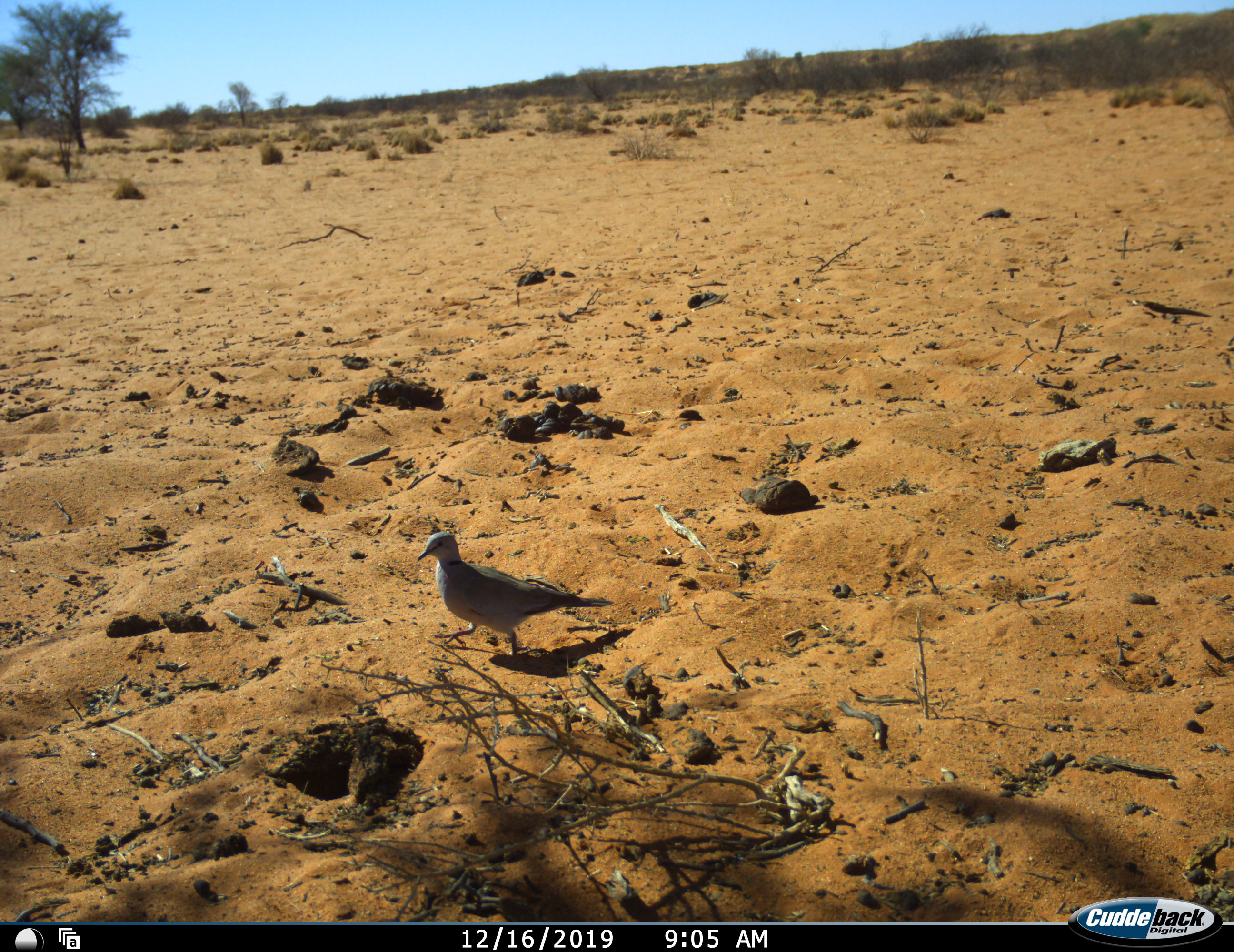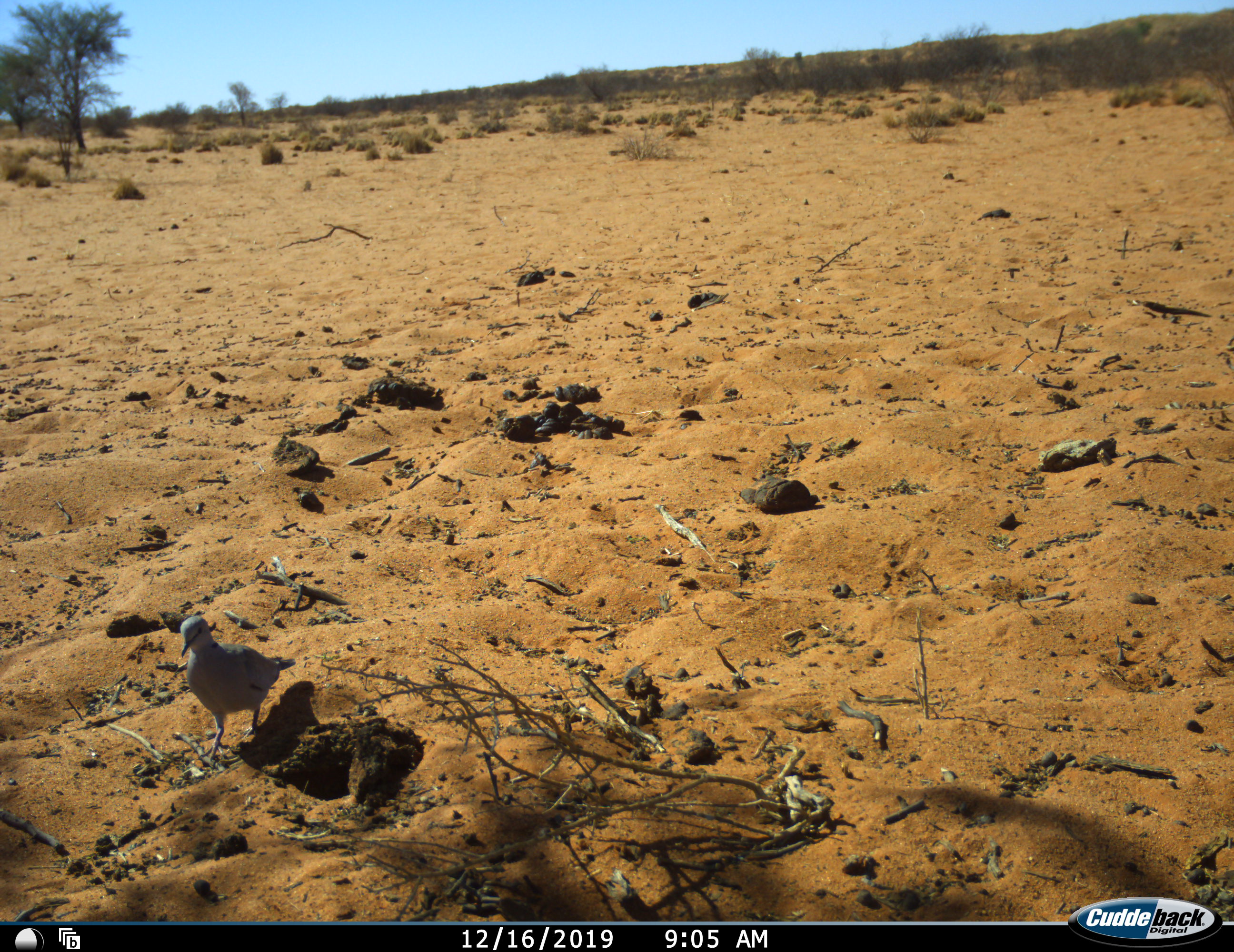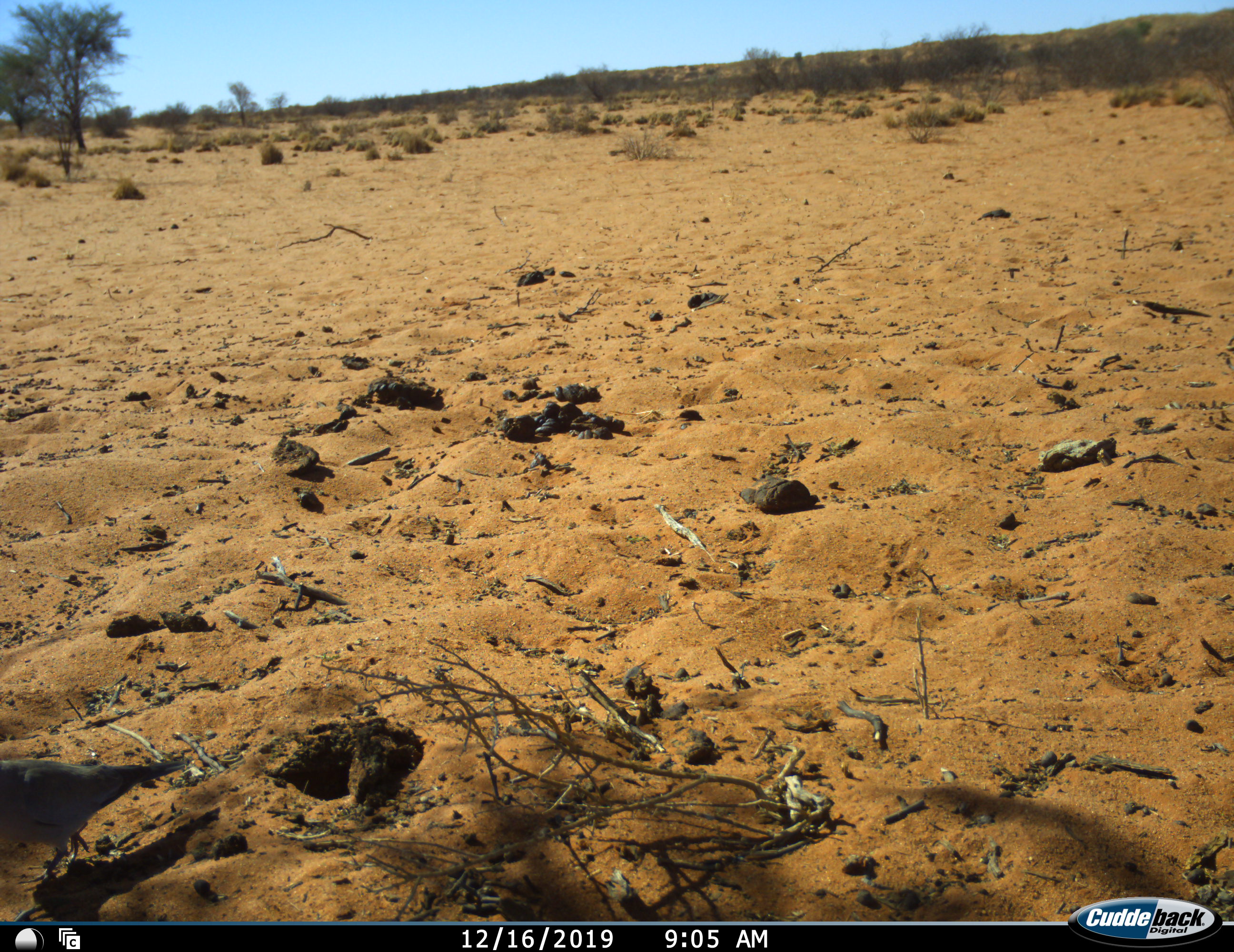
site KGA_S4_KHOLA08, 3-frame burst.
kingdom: Animalia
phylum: Chordata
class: Aves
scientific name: Aves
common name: bird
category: birdother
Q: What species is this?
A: Birdother (bird) (Aves).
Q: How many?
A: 1.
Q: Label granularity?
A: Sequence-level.